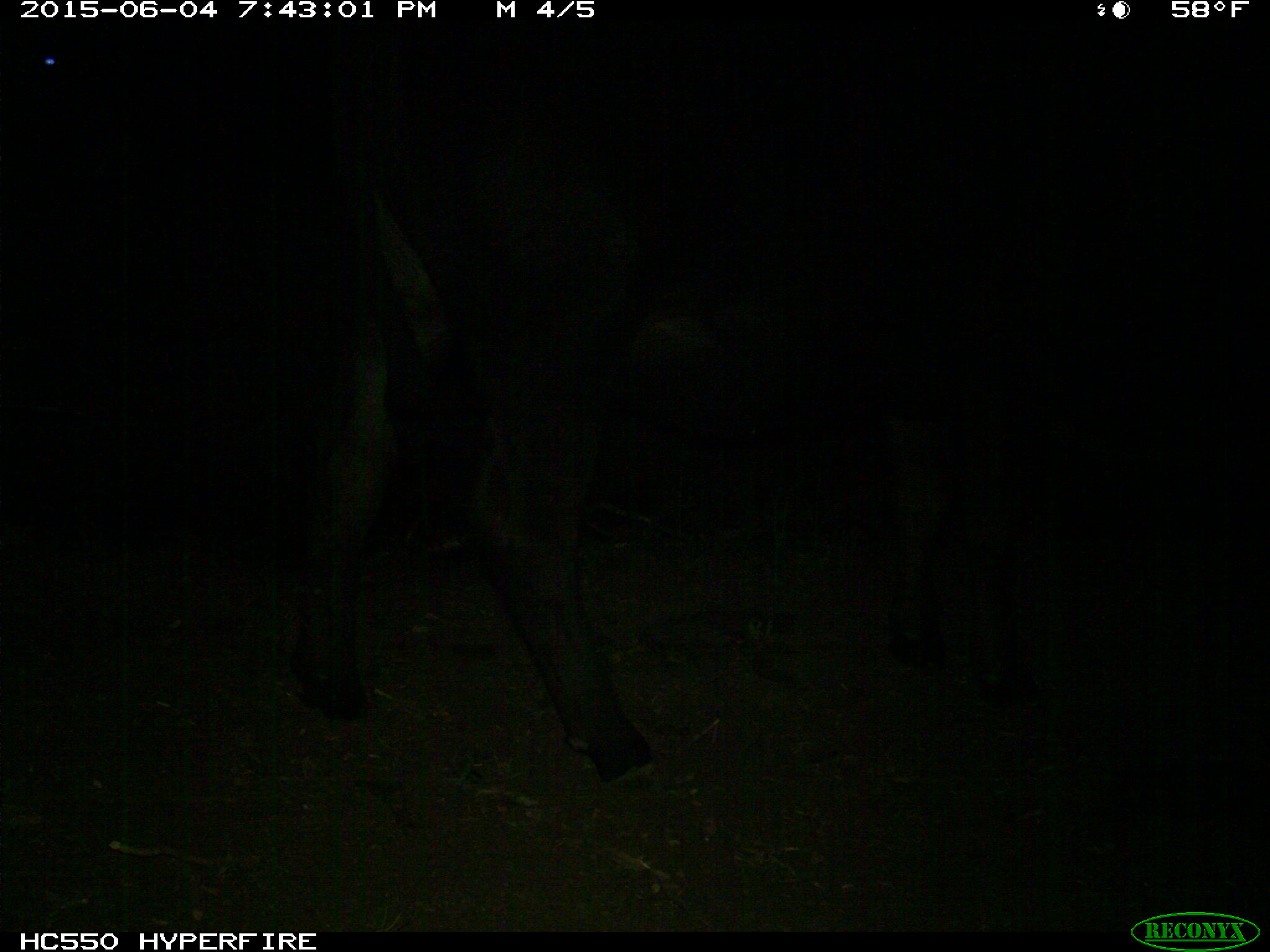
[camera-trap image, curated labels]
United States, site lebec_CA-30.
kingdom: Animalia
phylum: Chordata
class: Mammalia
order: Artiodactyla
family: Bovidae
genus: Bos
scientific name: Bos taurus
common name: domestic cow